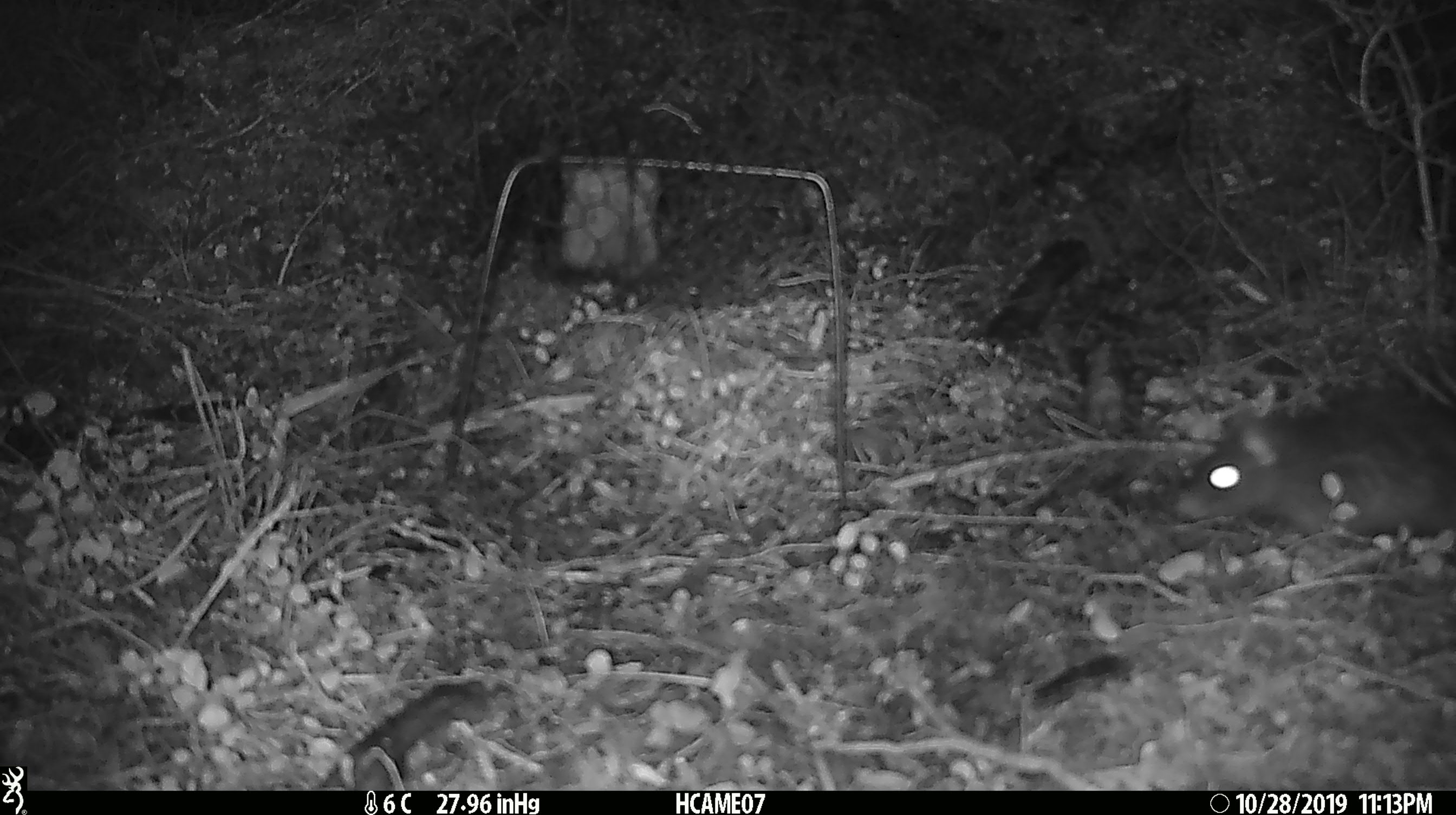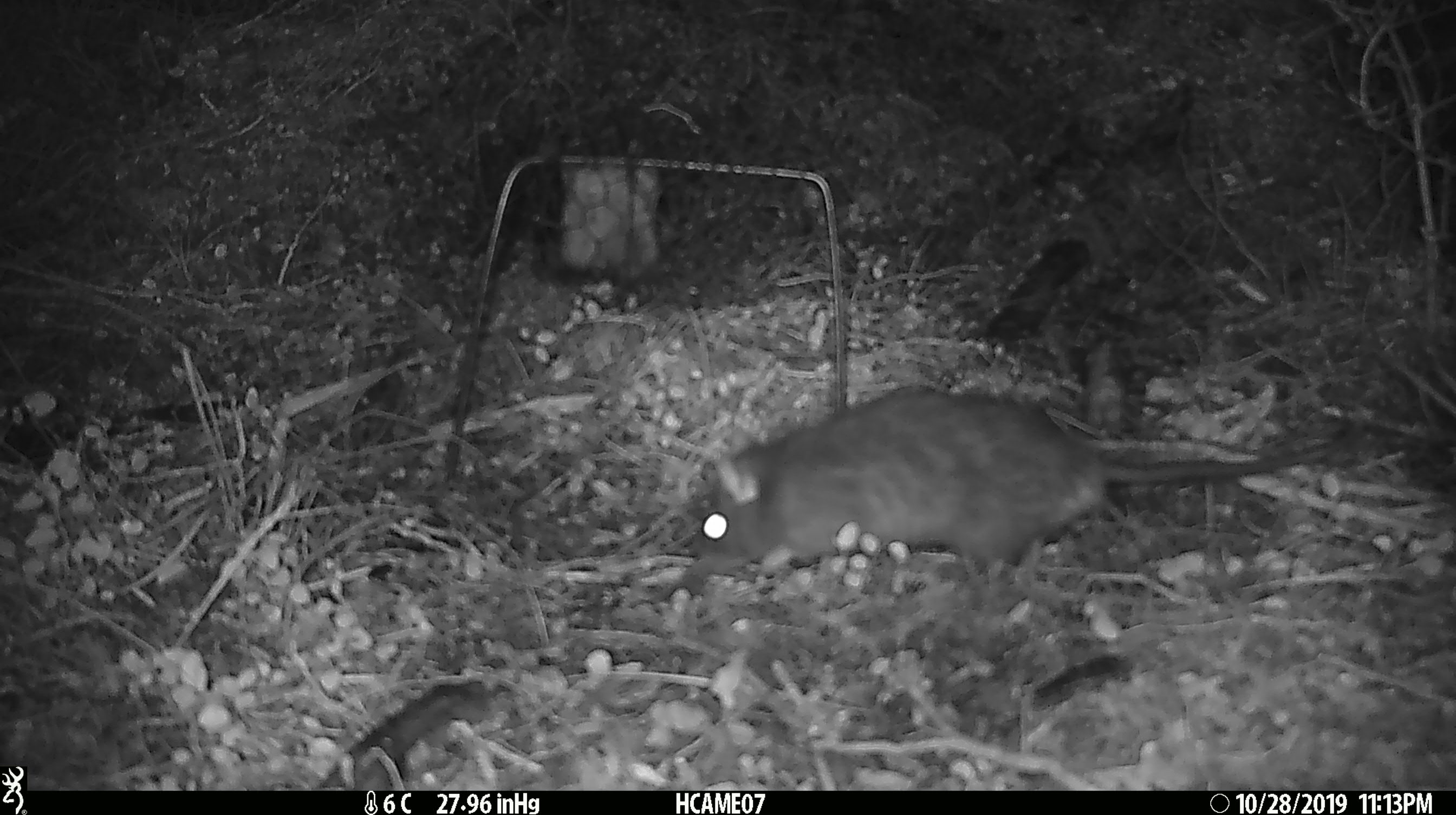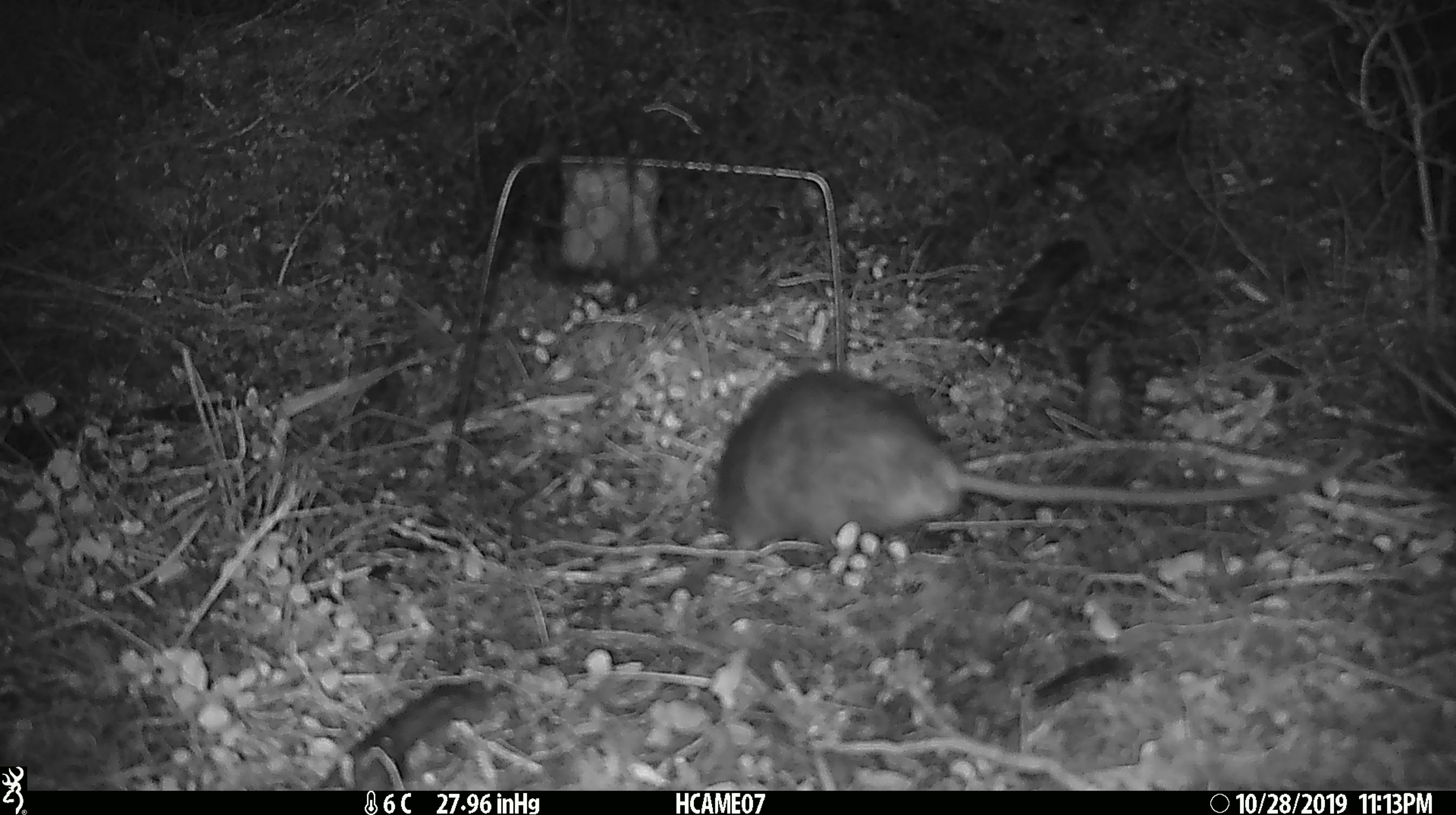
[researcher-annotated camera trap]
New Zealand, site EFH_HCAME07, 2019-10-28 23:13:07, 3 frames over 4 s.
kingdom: Animalia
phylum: Chordata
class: Mammalia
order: Rodentia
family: Muridae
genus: Rattus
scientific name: Rattus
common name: rat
Rat (Rattus).